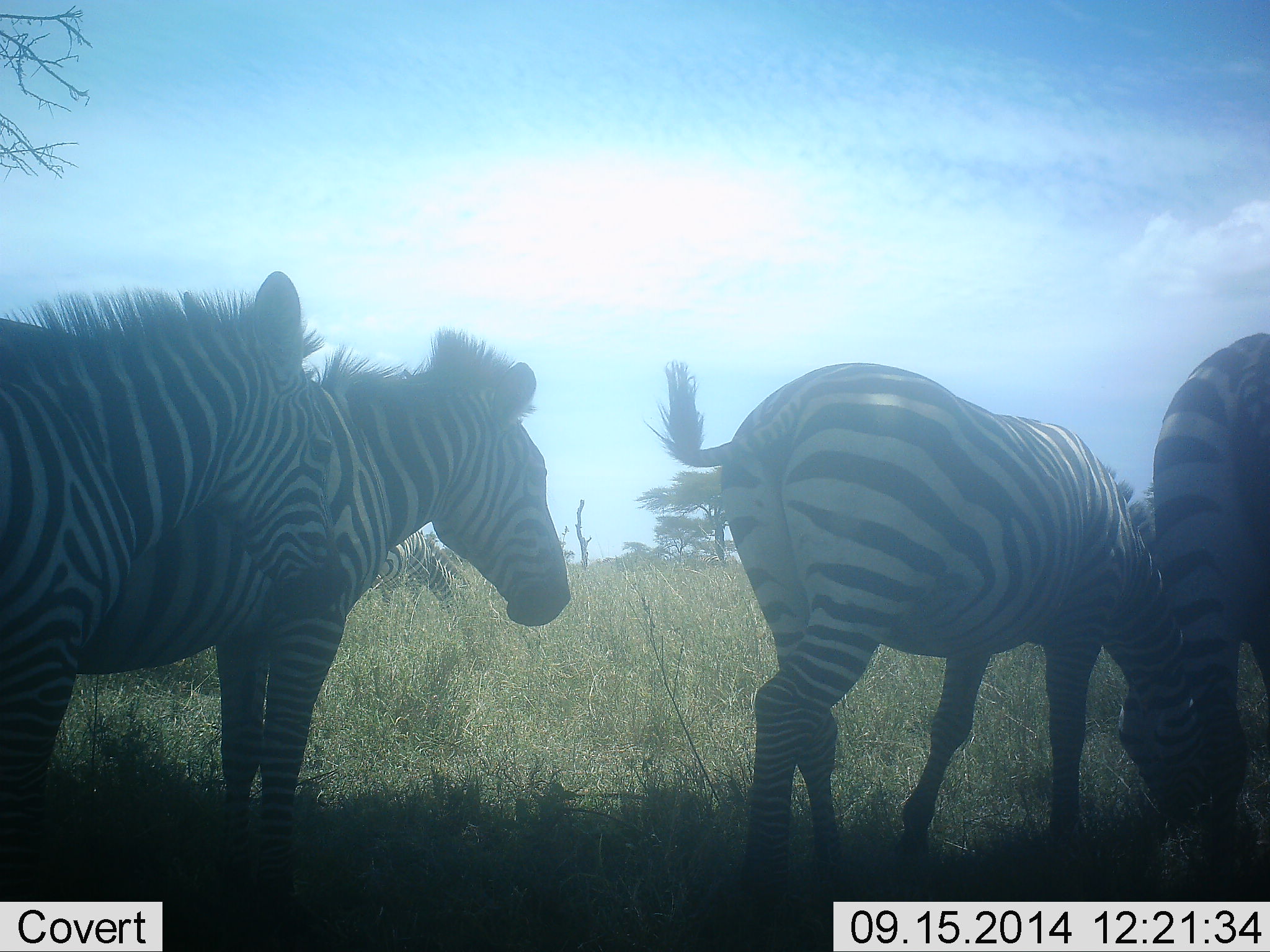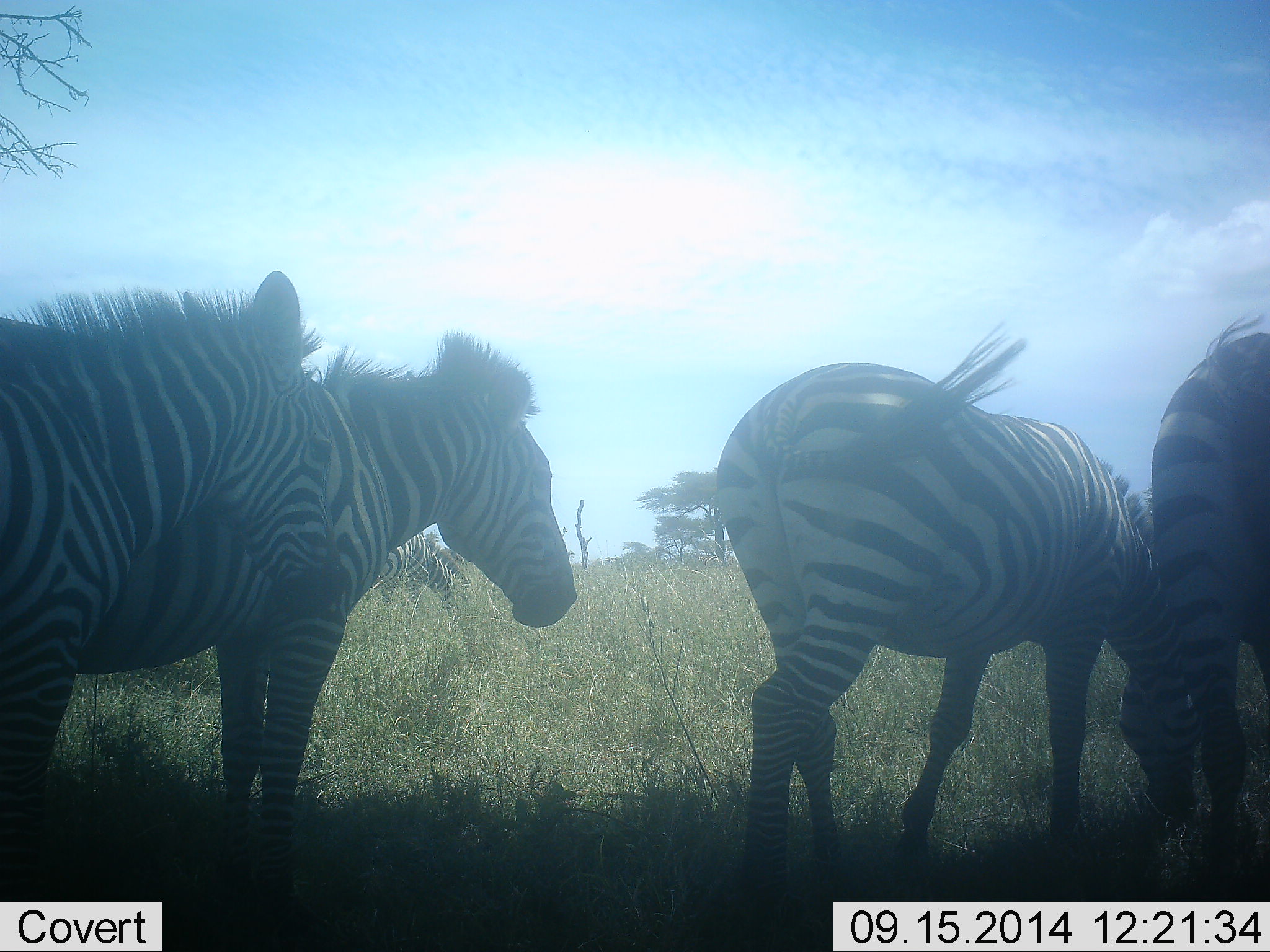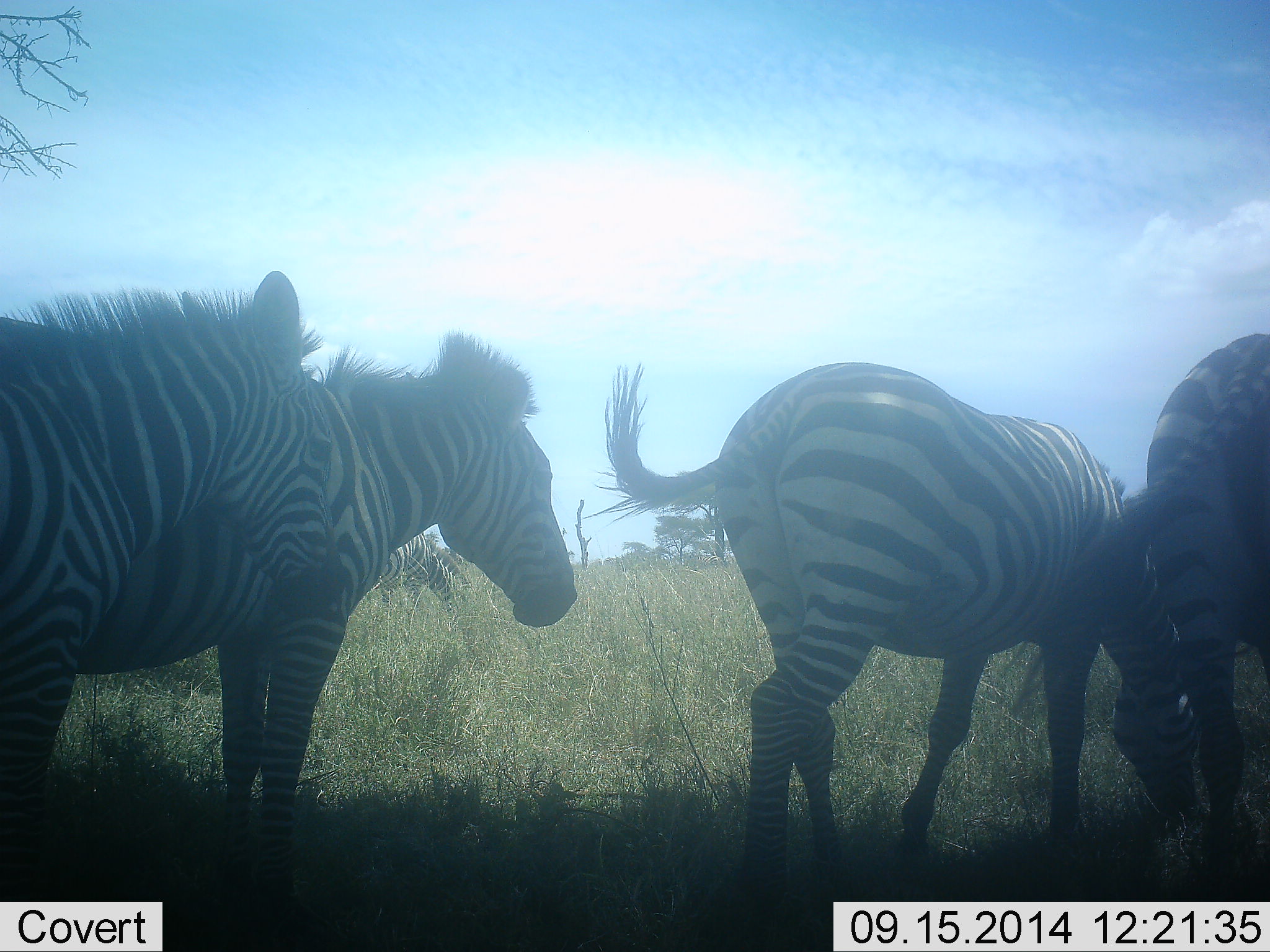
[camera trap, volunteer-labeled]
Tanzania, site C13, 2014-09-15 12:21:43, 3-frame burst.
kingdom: Animalia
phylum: Chordata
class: Mammalia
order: Perissodactyla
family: Equidae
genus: Equus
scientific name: Equus quagga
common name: plains zebra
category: zebra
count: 4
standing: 70%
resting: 0%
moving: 10%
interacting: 0%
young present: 0%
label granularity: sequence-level